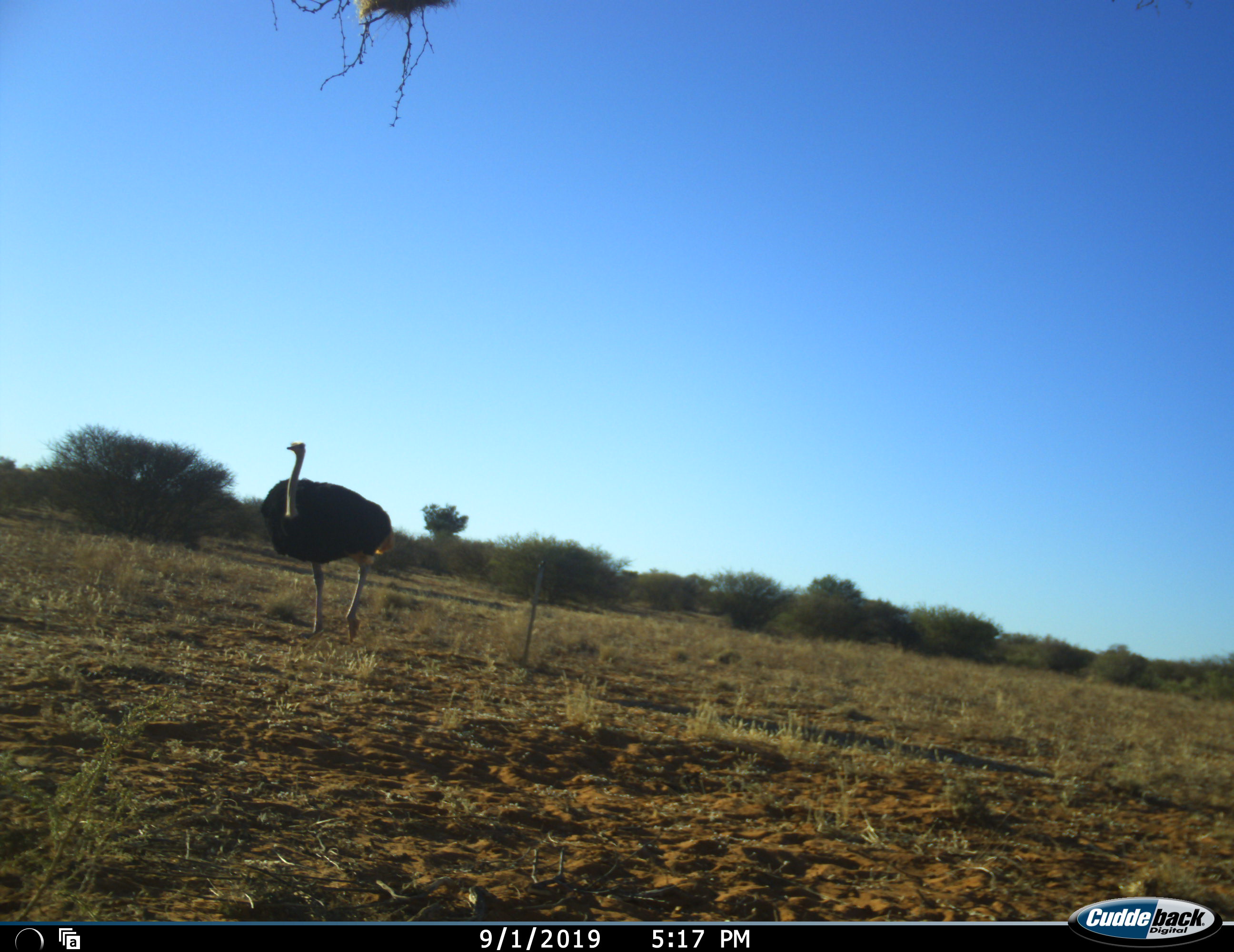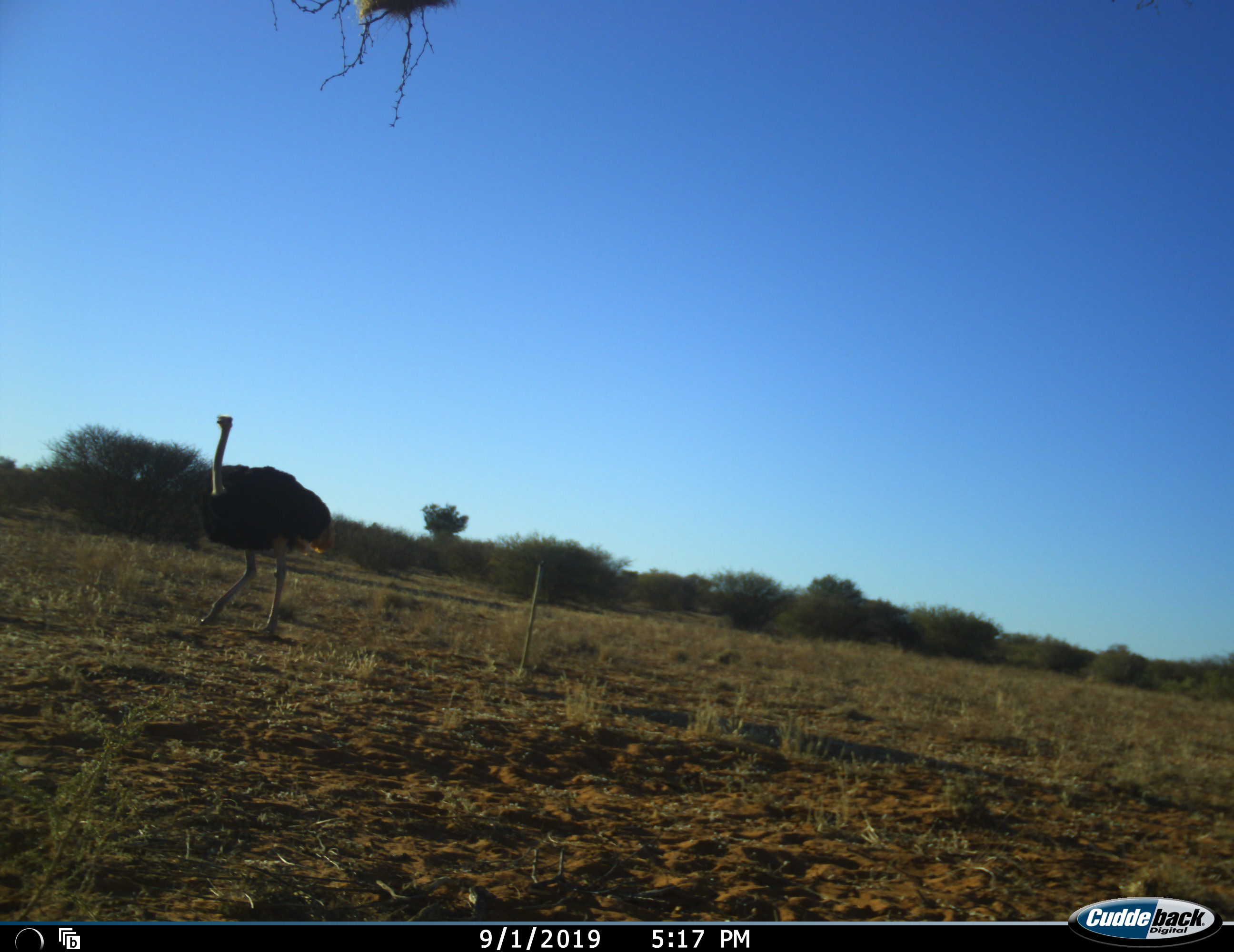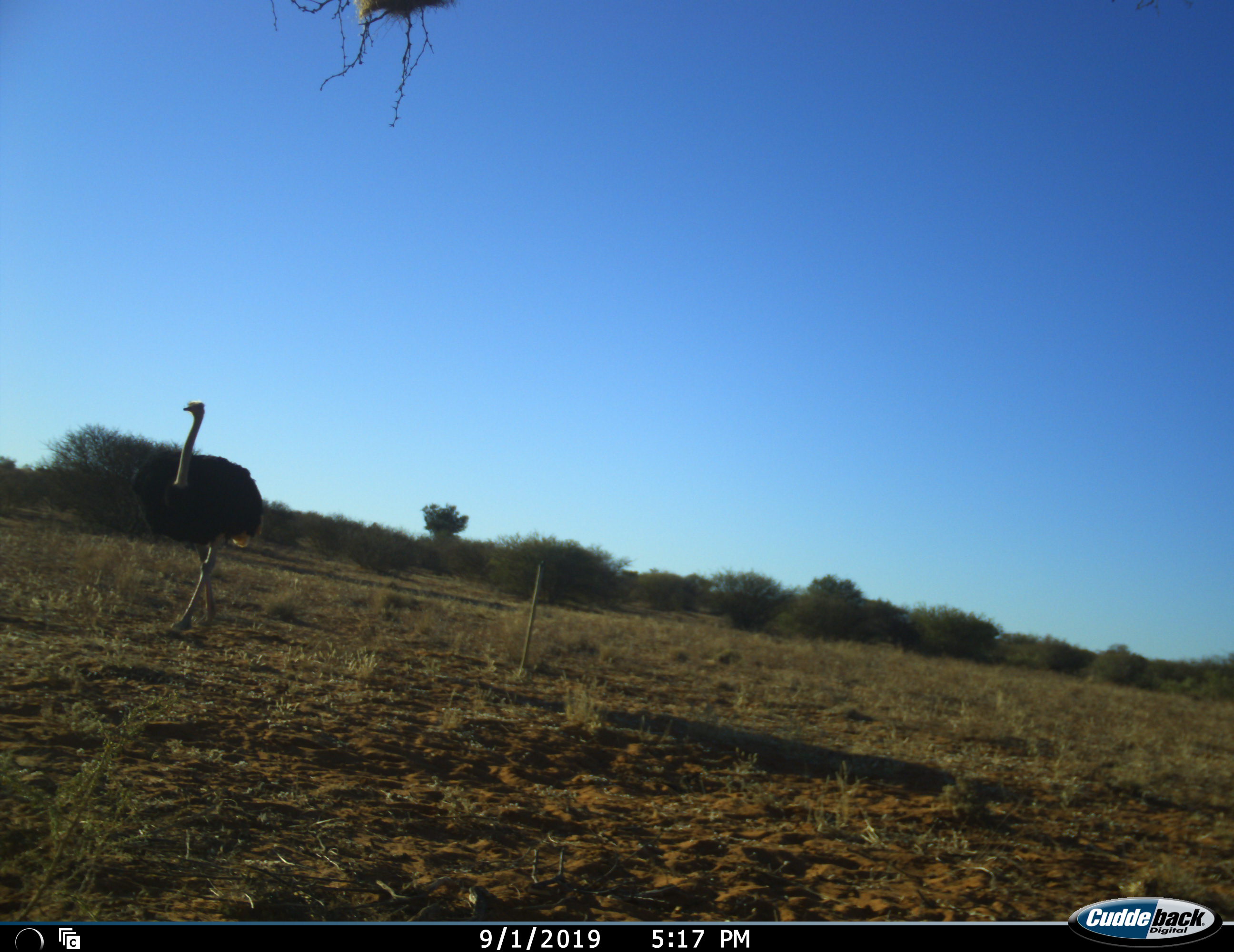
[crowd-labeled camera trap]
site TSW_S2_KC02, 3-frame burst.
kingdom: Animalia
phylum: Chordata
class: Aves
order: Struthioniformes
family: Struthionidae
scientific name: Struthionidae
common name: ostrich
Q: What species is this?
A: Ostrich (Struthionidae).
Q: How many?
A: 1.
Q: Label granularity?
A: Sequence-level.